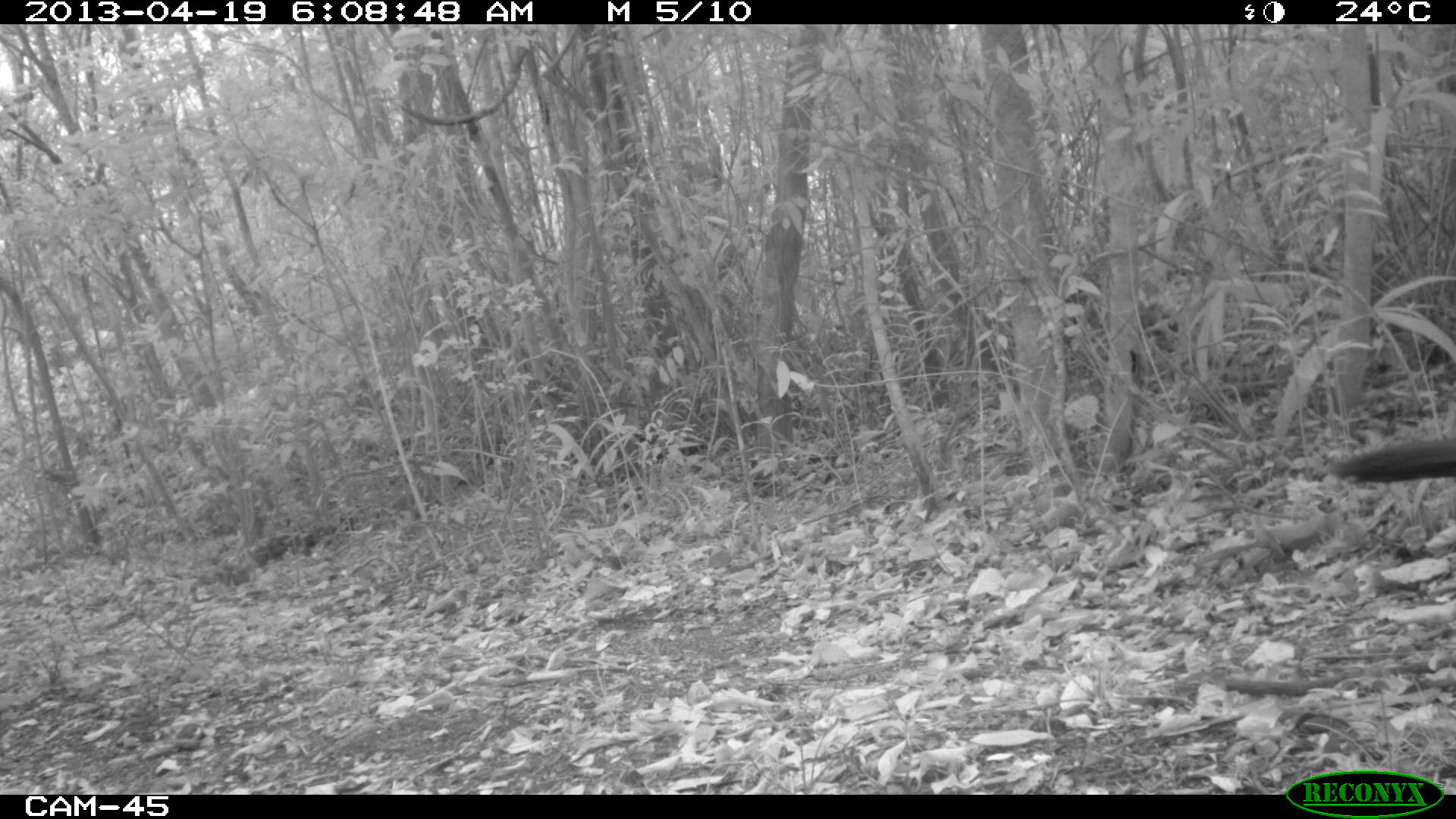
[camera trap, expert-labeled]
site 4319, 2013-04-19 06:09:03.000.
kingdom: Animalia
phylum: Chordata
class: Aves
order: Galliformes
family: Cracidae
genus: Crax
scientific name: Crax rubra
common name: great curassow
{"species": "Crax rubra (great curassow)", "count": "1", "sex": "female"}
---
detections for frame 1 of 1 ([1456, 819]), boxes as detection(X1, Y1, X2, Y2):
crax rubra: detection(1329, 434, 1456, 489)